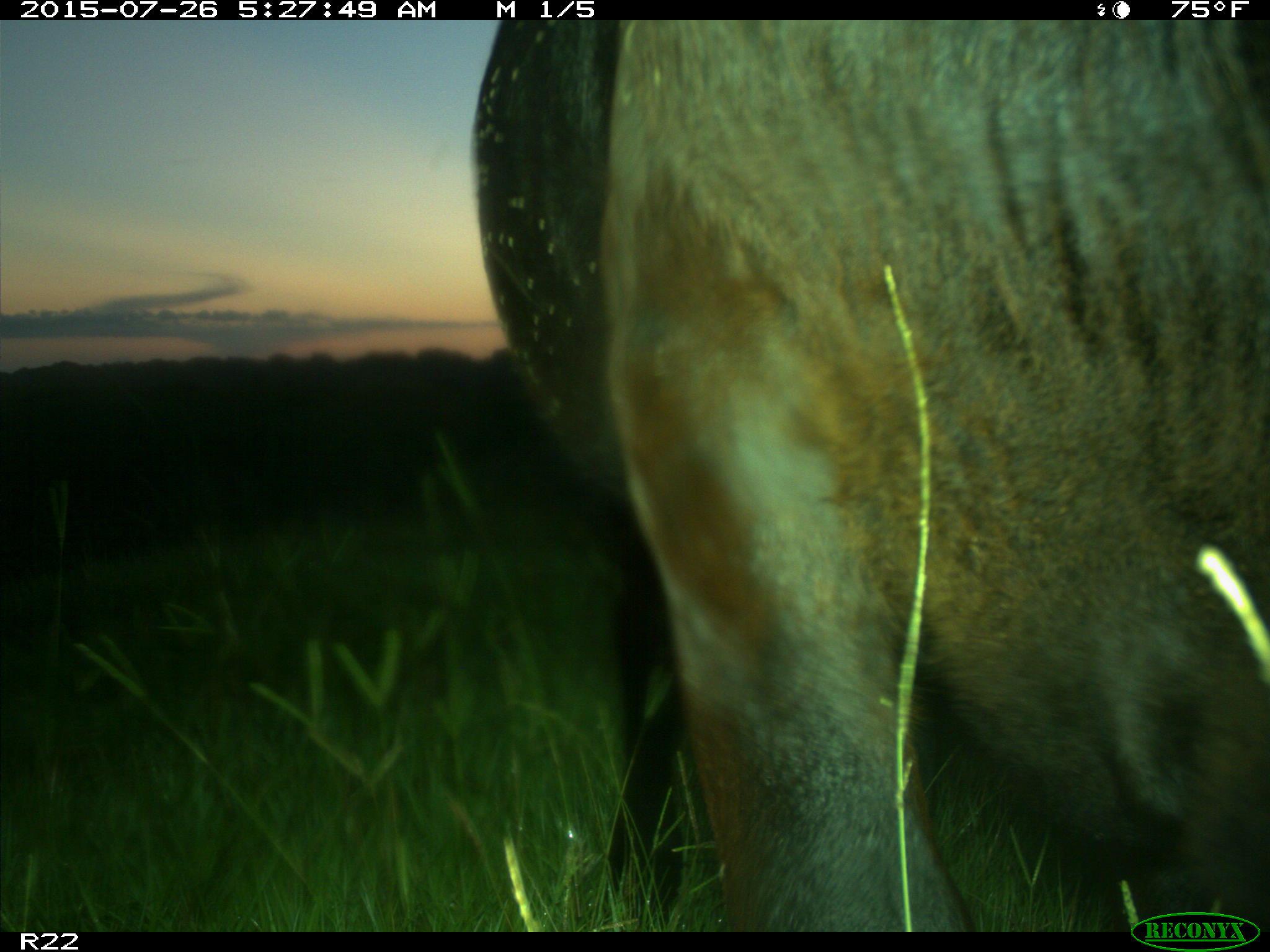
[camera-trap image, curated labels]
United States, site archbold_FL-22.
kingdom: Animalia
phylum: Chordata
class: Mammalia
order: Artiodactyla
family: Bovidae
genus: Bos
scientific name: Bos taurus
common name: domestic cow